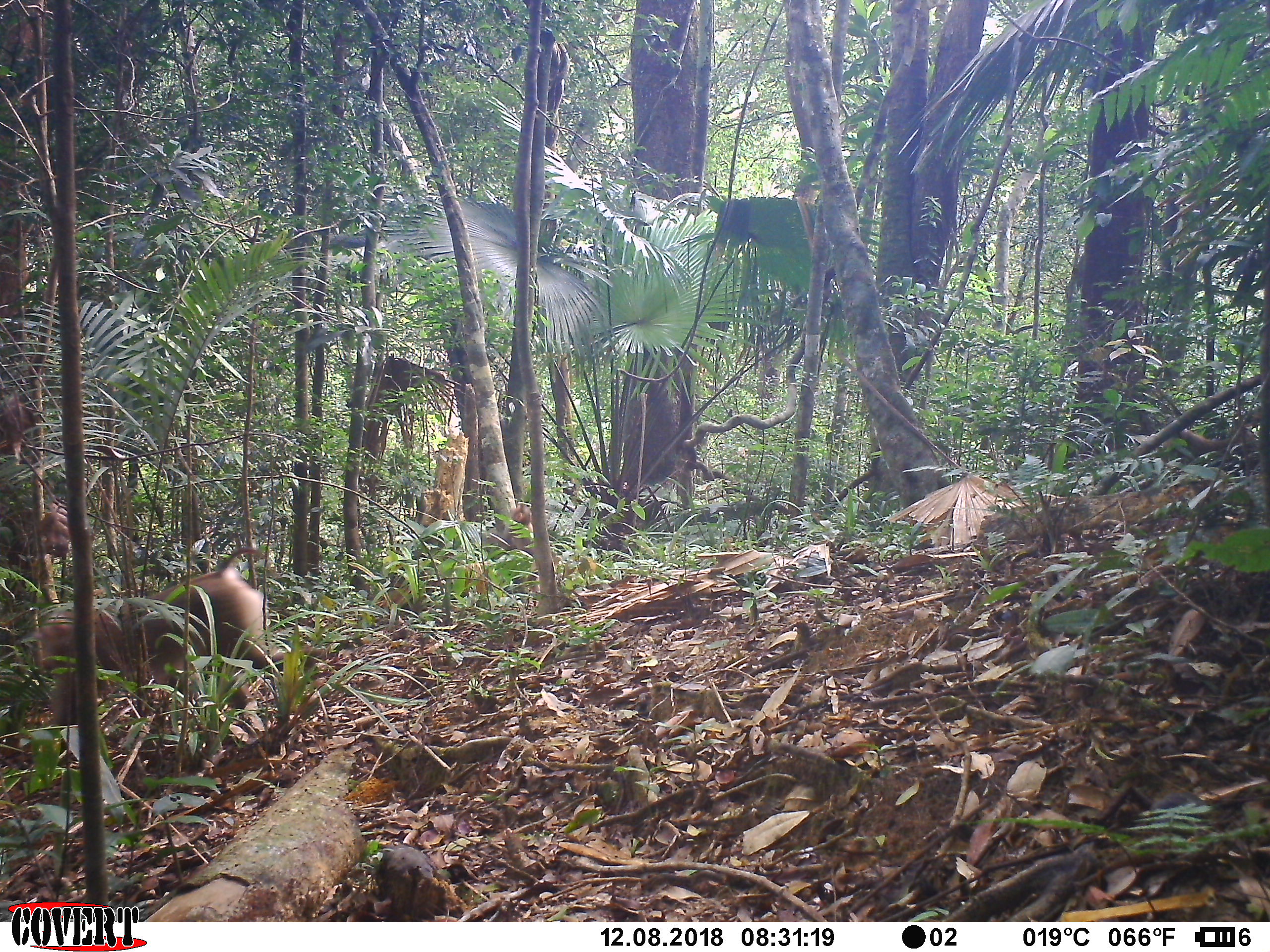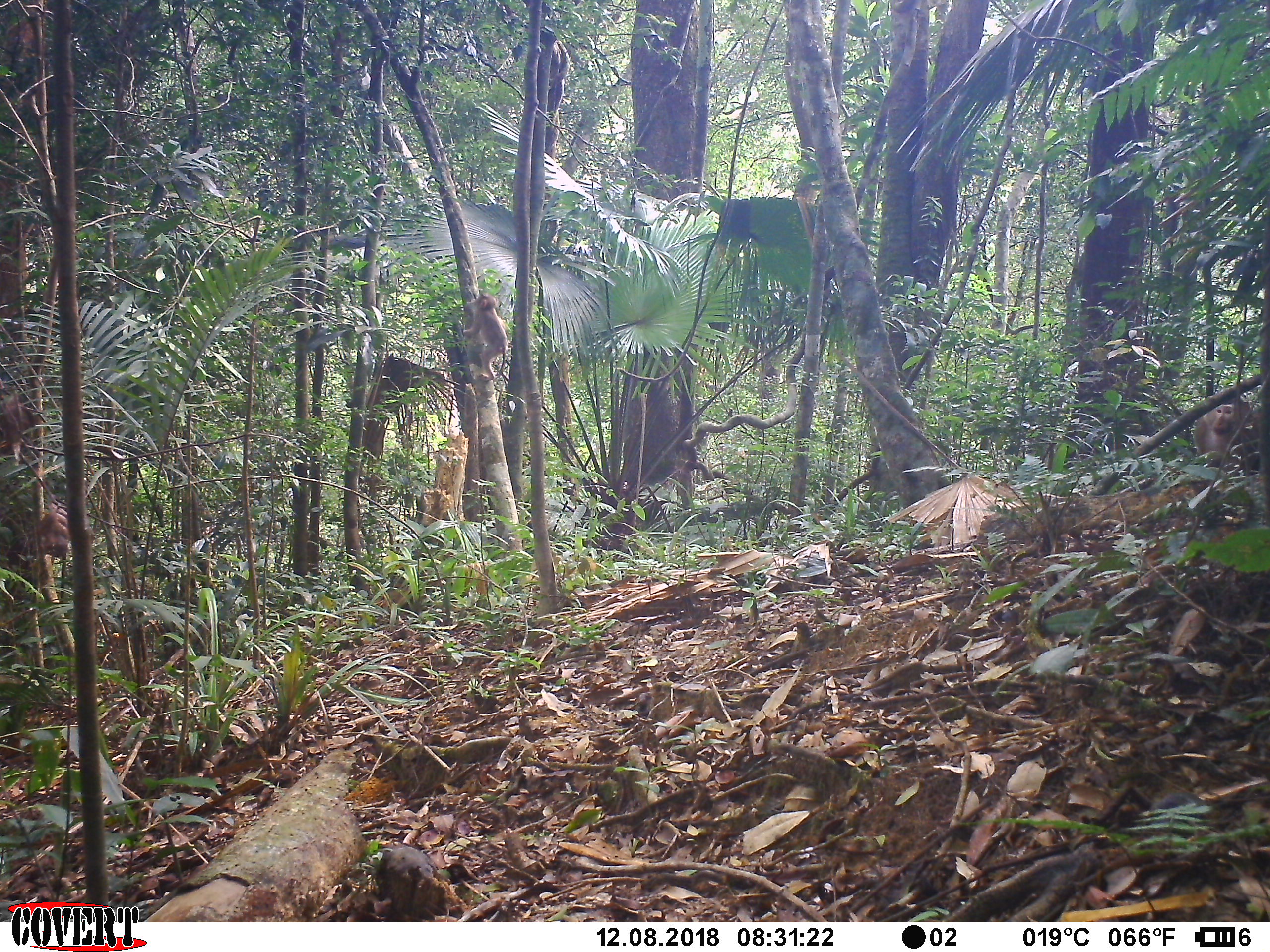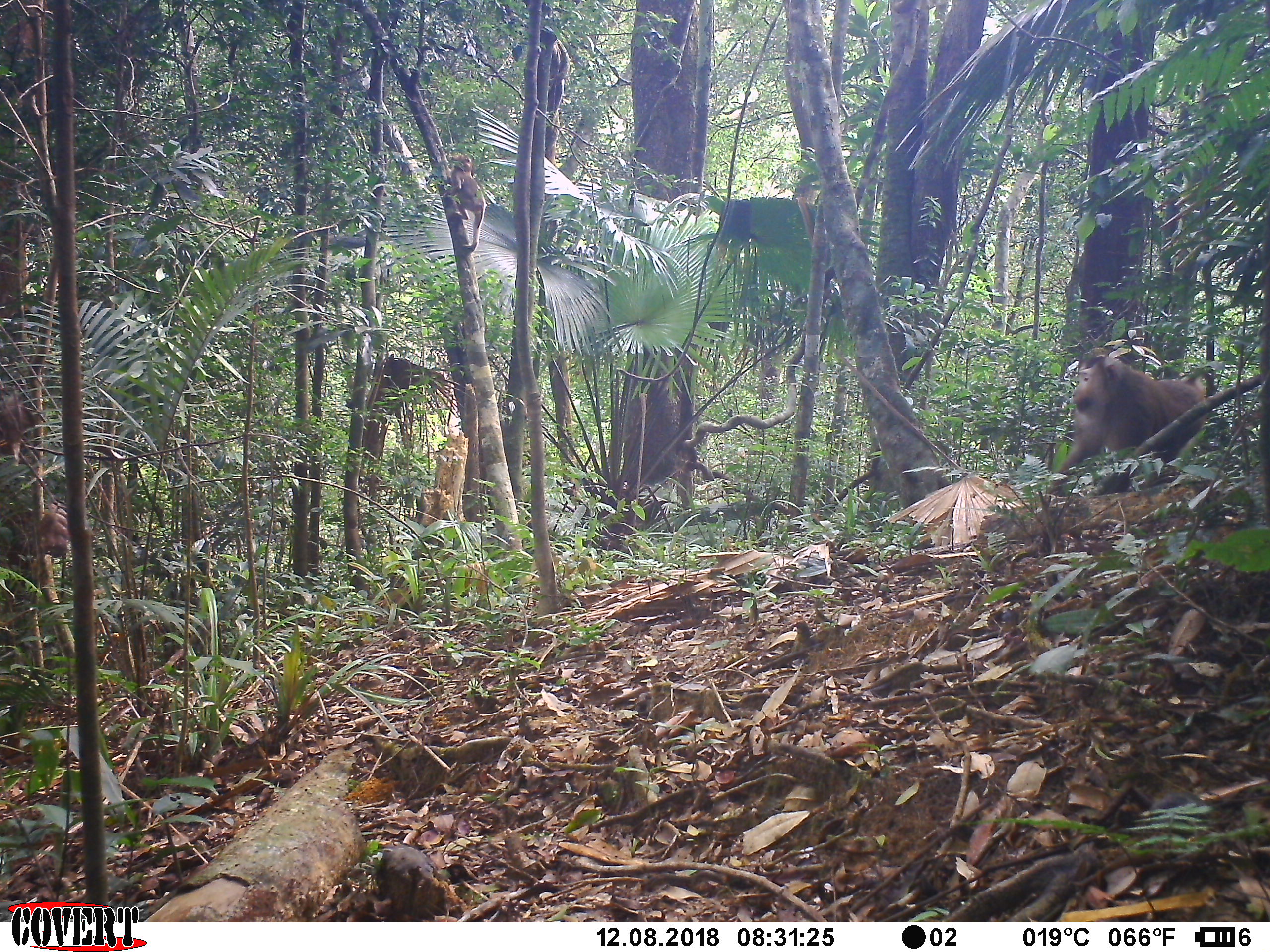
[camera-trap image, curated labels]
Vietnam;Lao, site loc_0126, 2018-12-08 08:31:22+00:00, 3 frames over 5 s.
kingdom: Animalia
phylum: Chordata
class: Mammalia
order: Primates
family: Cercopithecidae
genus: Macaca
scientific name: Macaca nemestrina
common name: pig-tailed macaque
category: pig tailed macaque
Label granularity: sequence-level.